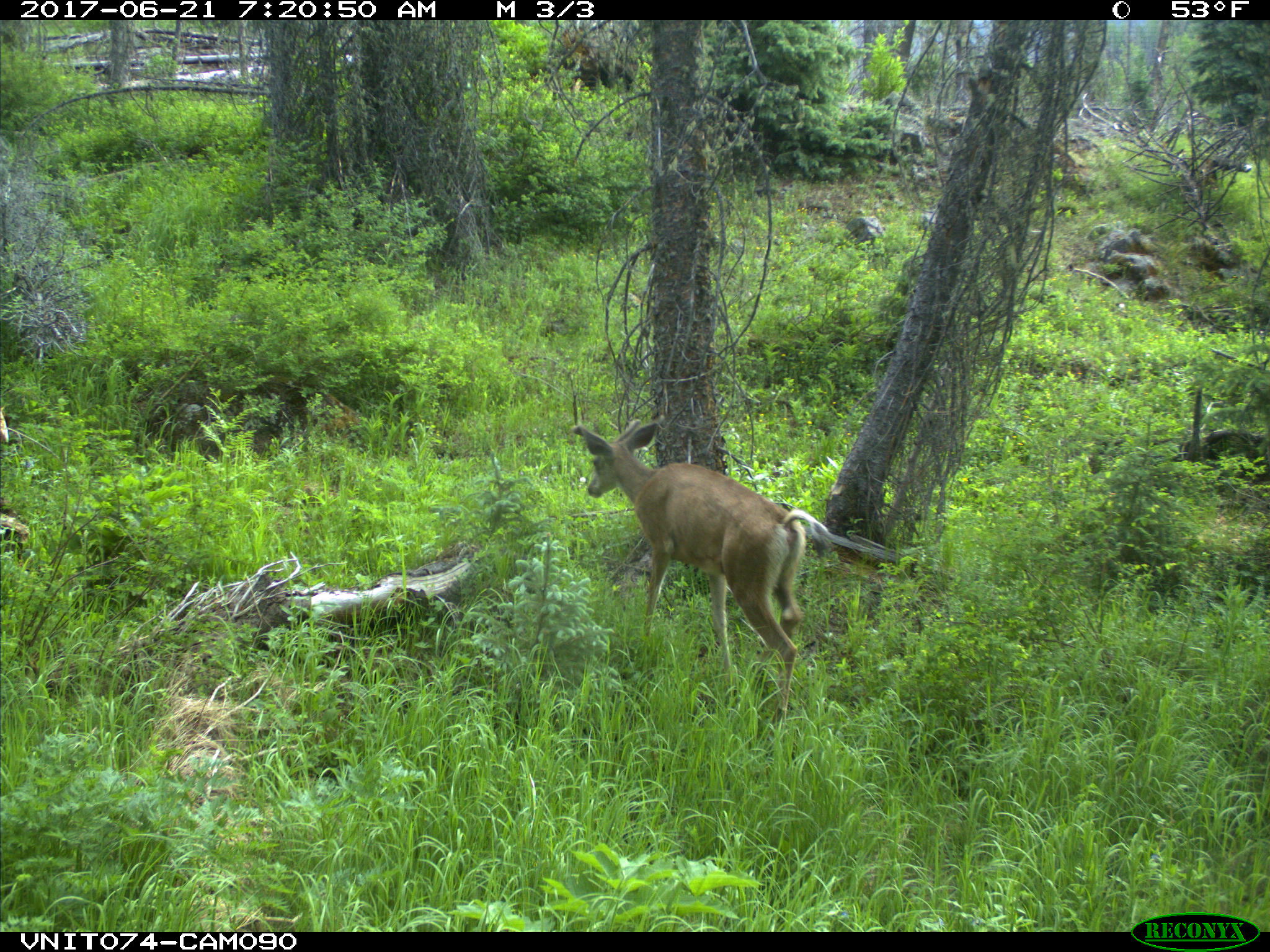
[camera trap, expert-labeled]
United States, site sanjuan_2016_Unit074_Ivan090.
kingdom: Animalia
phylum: Chordata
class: Mammalia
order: Artiodactyla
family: Cervidae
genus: Odocoileus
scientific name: Odocoileus hemionus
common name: mule deer